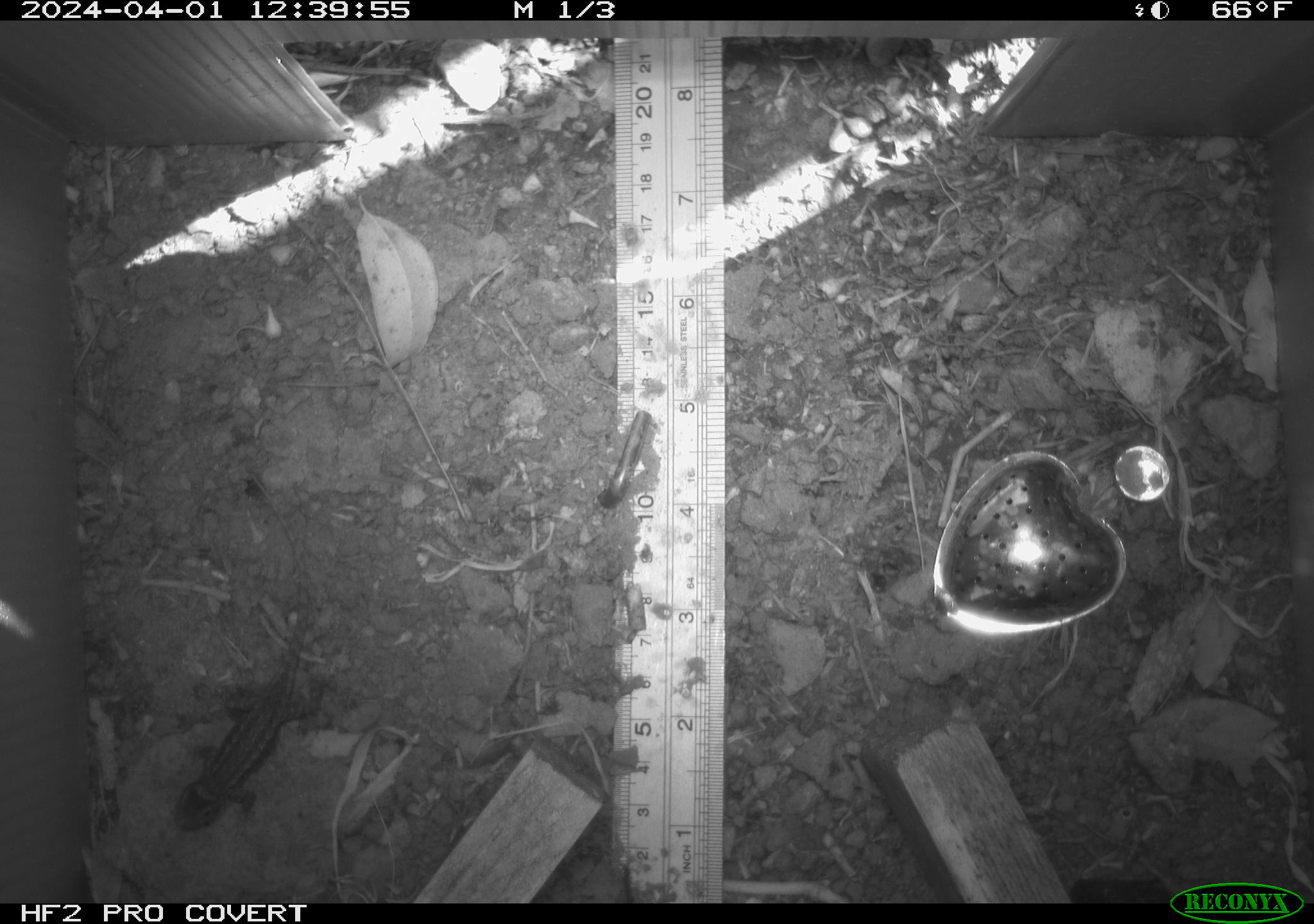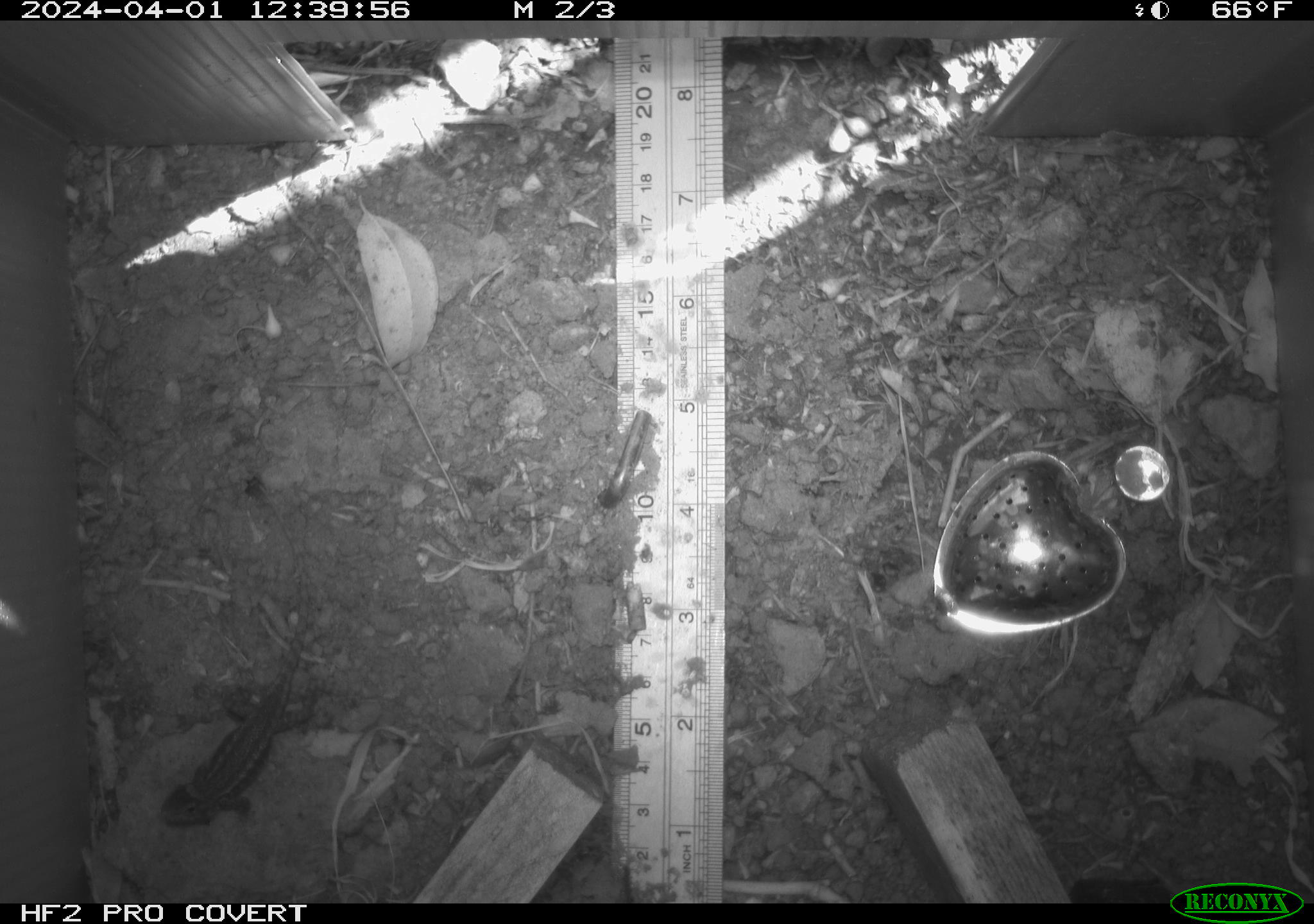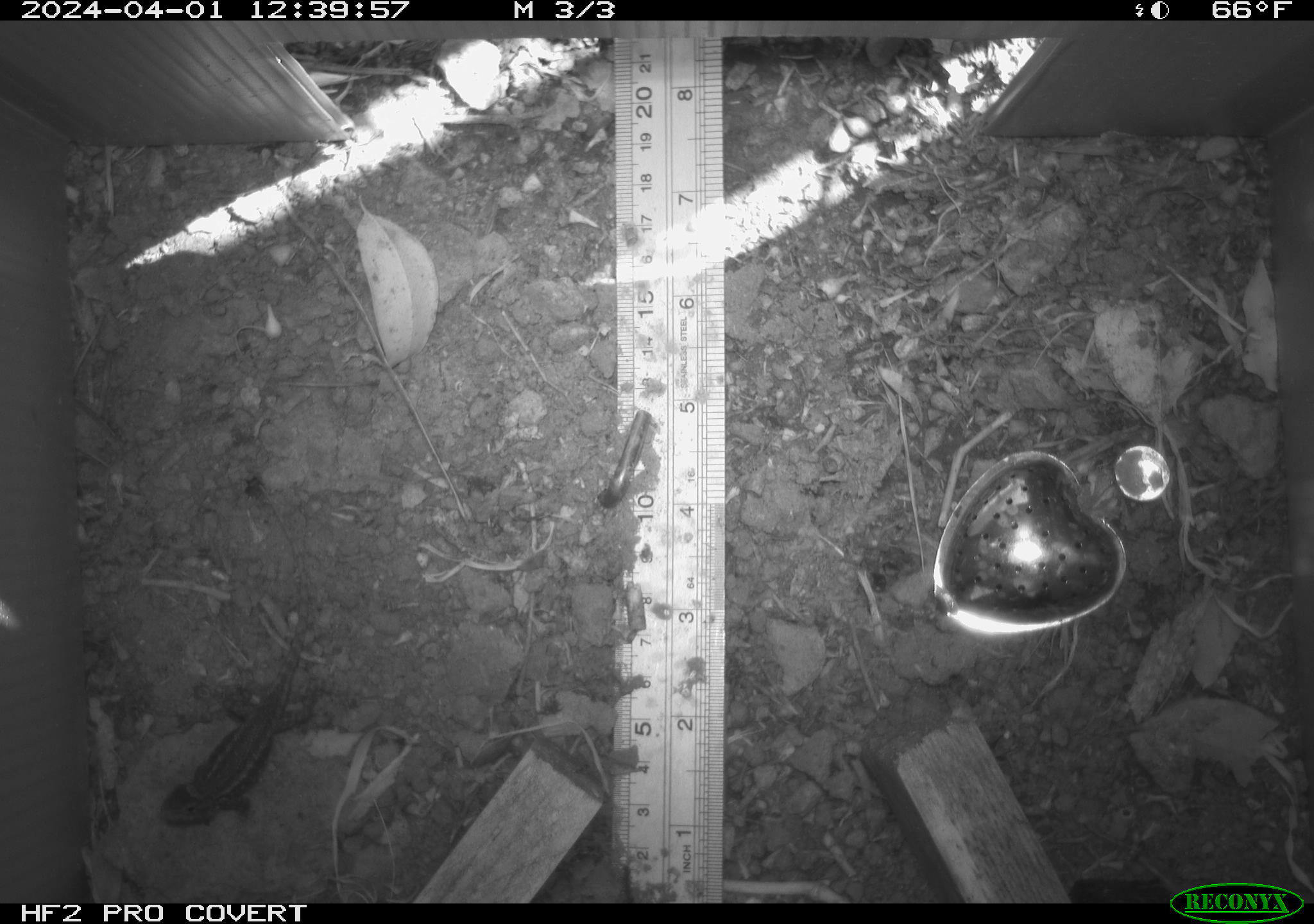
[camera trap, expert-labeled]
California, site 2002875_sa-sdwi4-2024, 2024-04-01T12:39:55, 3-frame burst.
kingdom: Animalia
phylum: Chordata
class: Reptilia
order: Squamata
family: Phrynosomatidae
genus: Sceloporus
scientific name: Sceloporus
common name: spiny lizards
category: sceloporus species